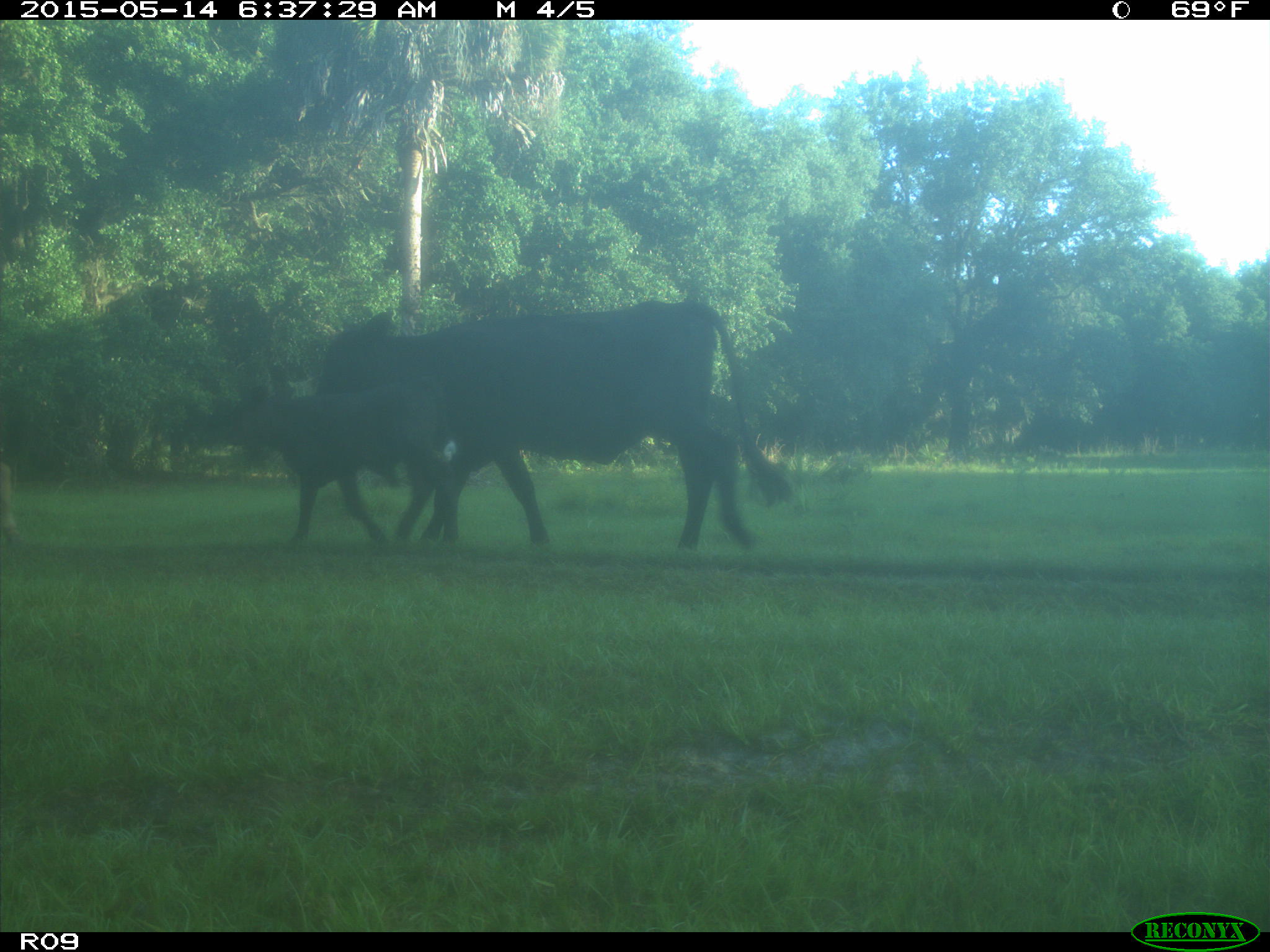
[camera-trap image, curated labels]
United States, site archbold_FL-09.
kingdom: Animalia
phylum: Chordata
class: Mammalia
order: Artiodactyla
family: Bovidae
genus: Bos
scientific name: Bos taurus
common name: domestic cow